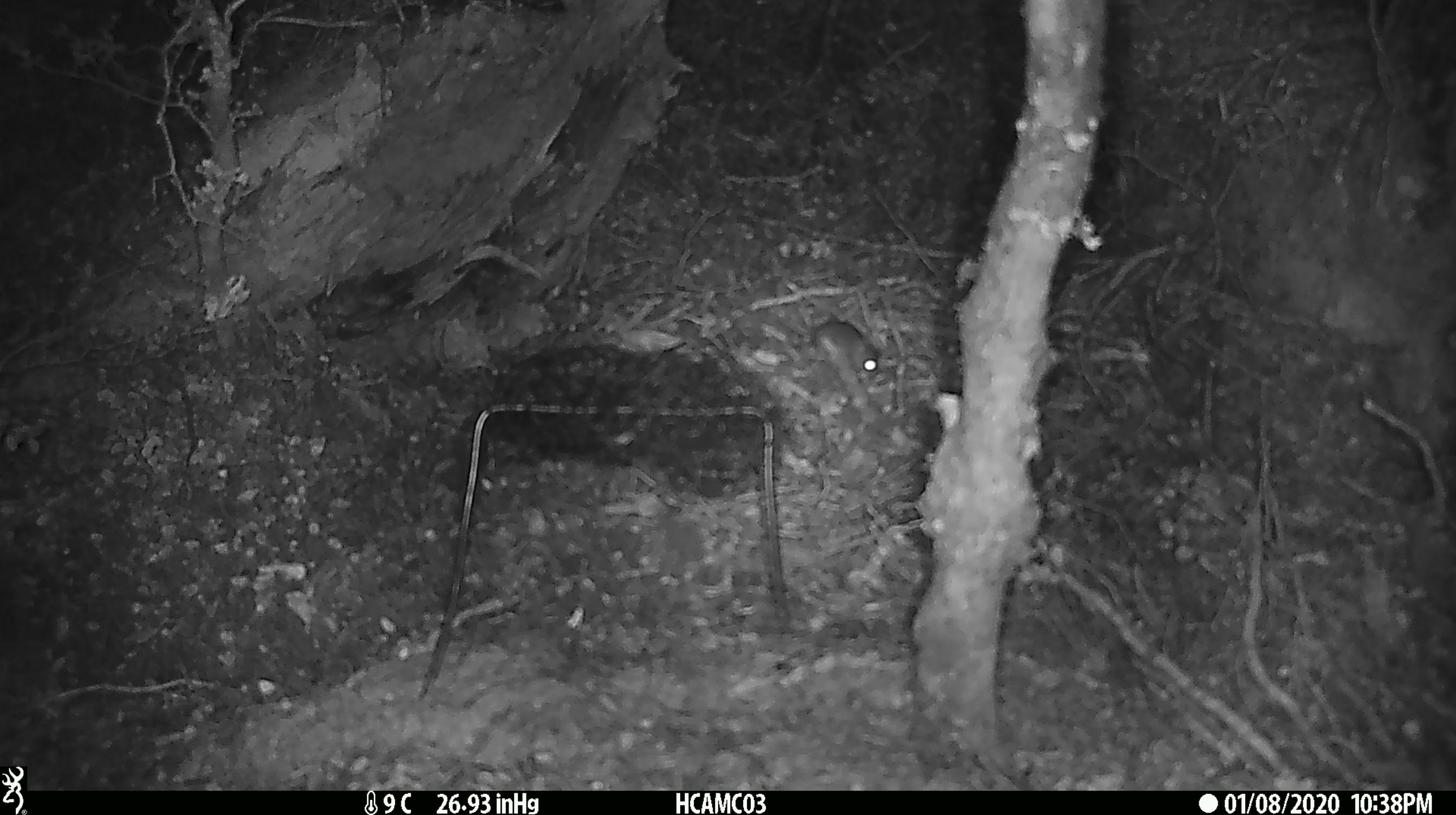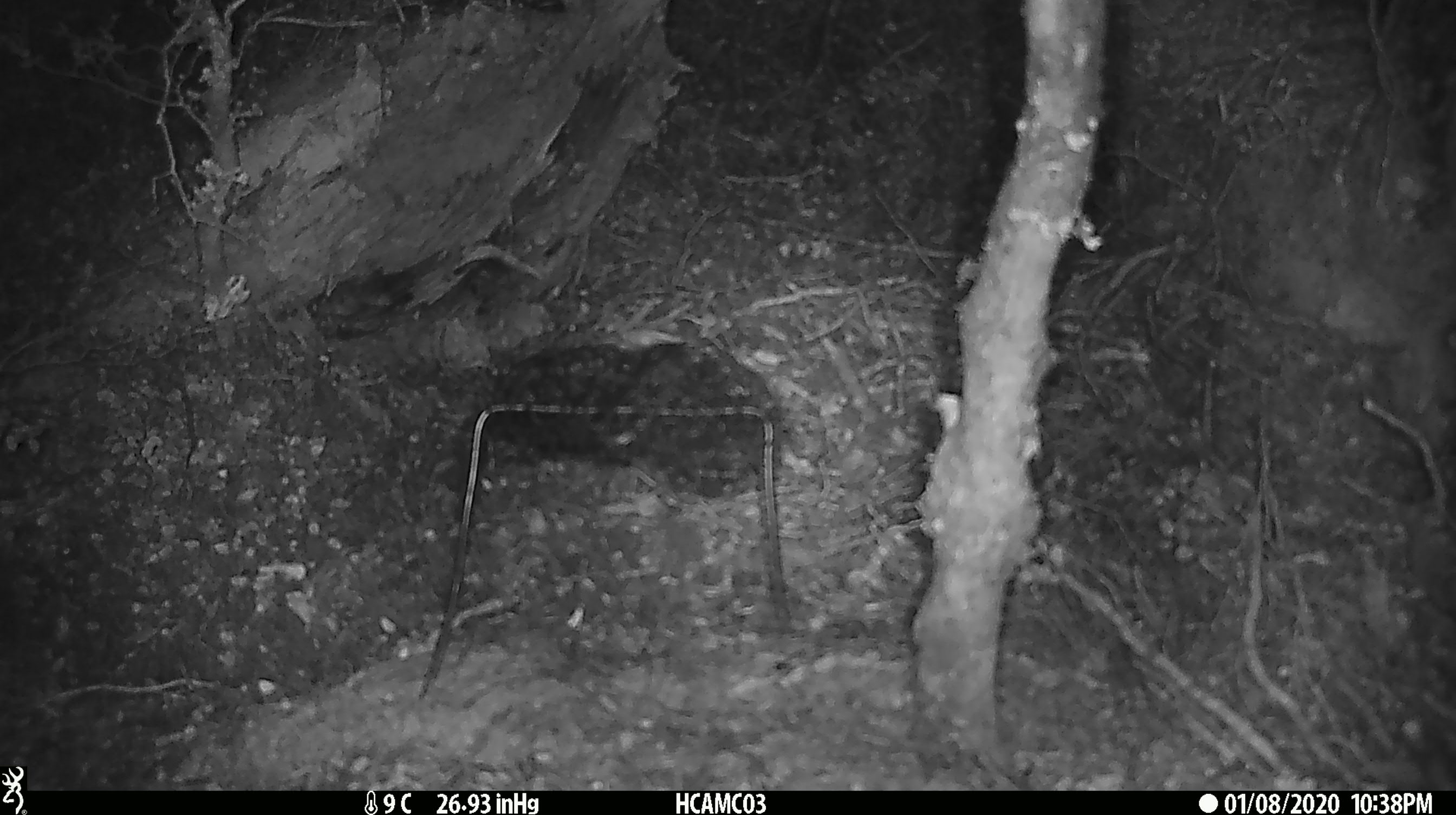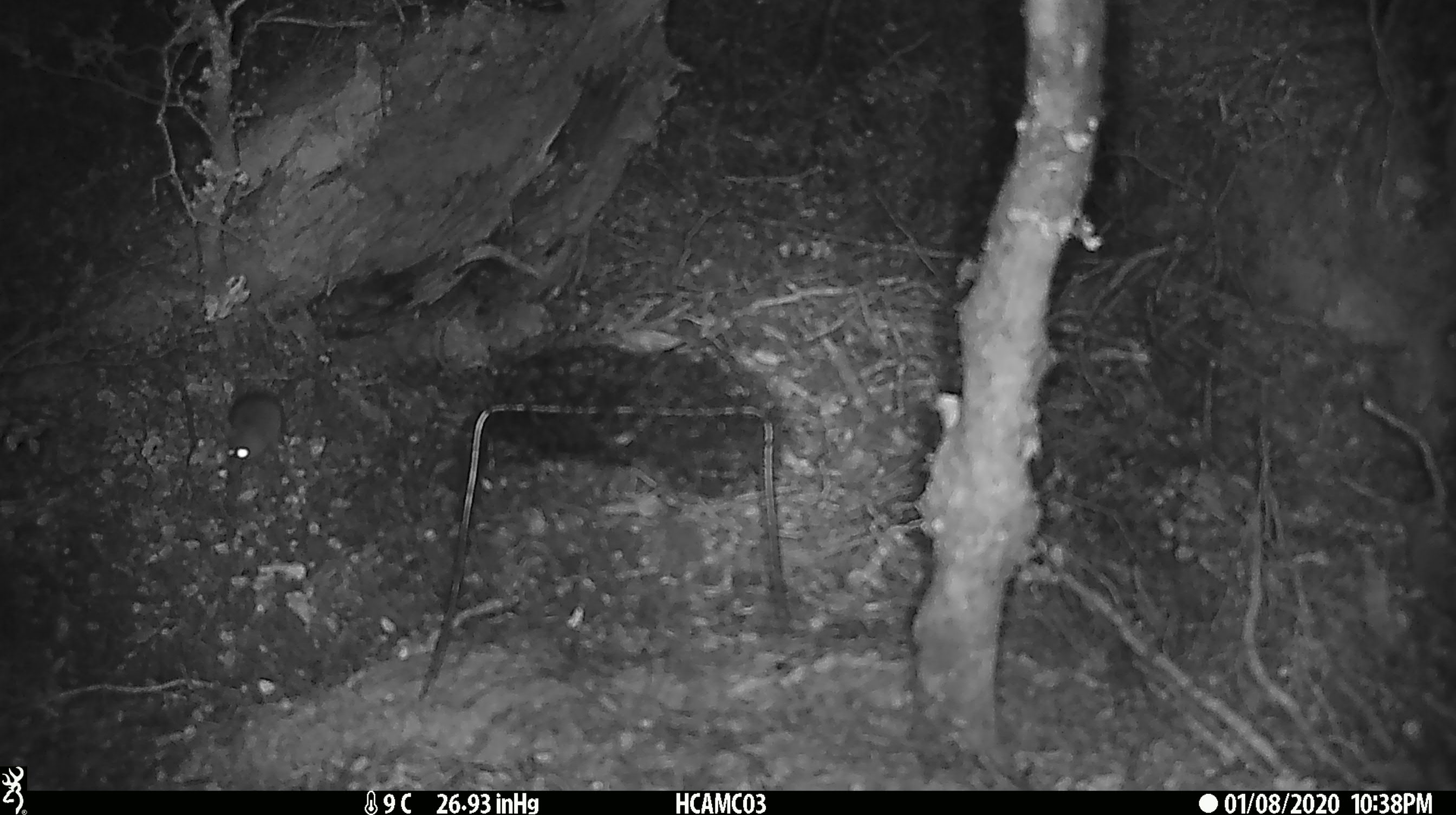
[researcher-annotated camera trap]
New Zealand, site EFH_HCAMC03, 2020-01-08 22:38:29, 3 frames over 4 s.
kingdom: Animalia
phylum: Chordata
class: Mammalia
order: Rodentia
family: Muridae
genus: Mus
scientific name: Mus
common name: mouse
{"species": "mouse (Mus)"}